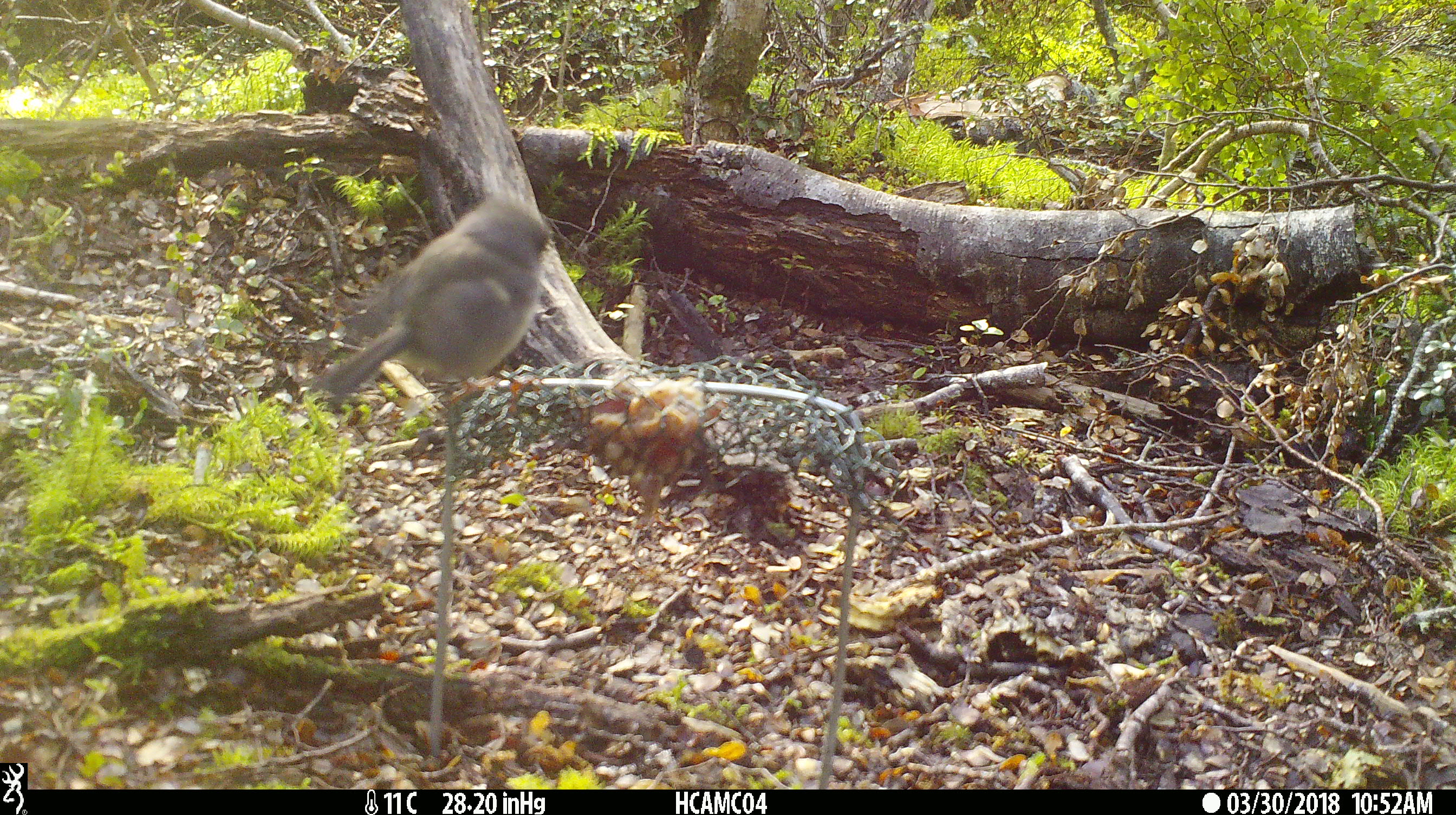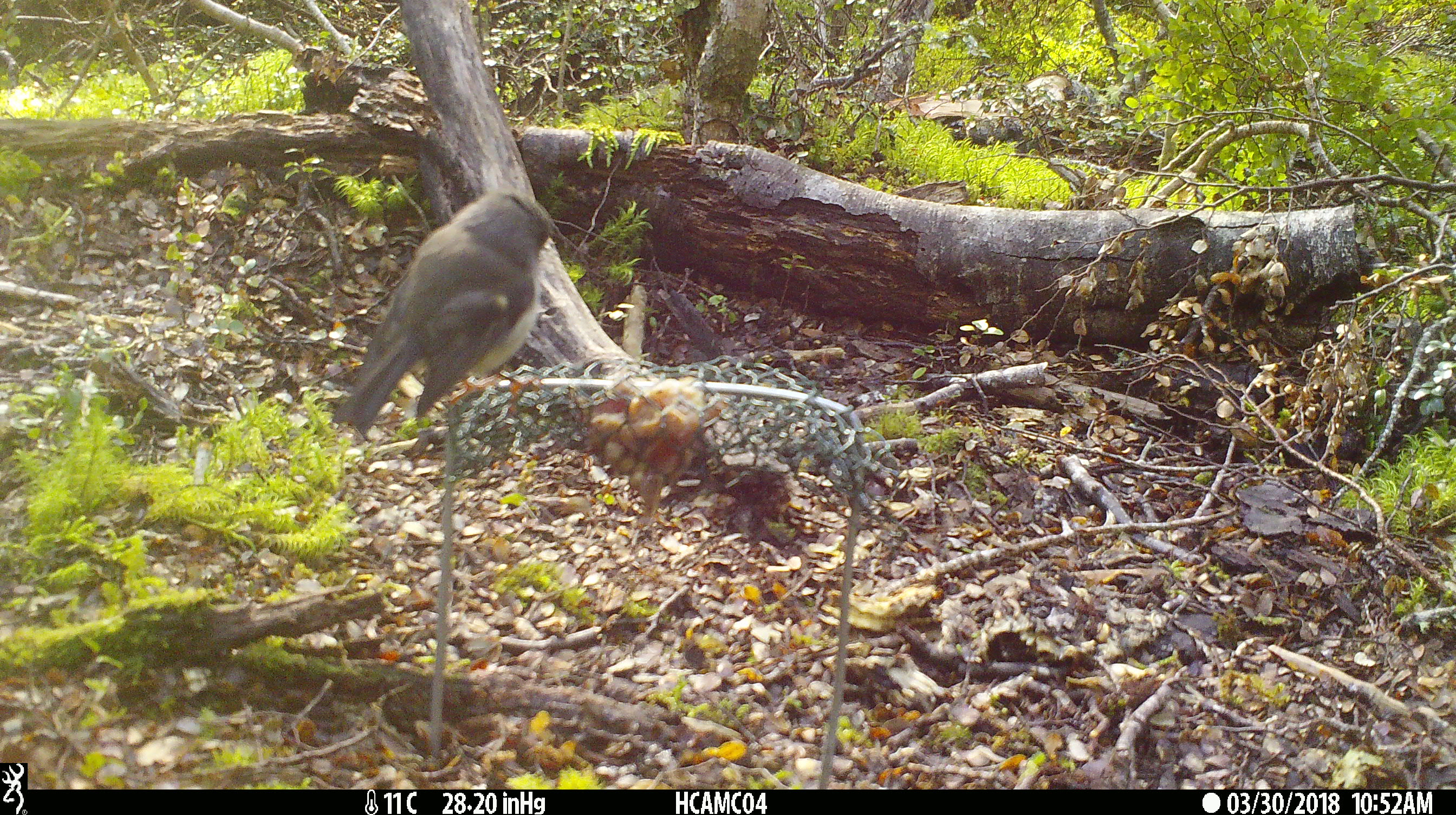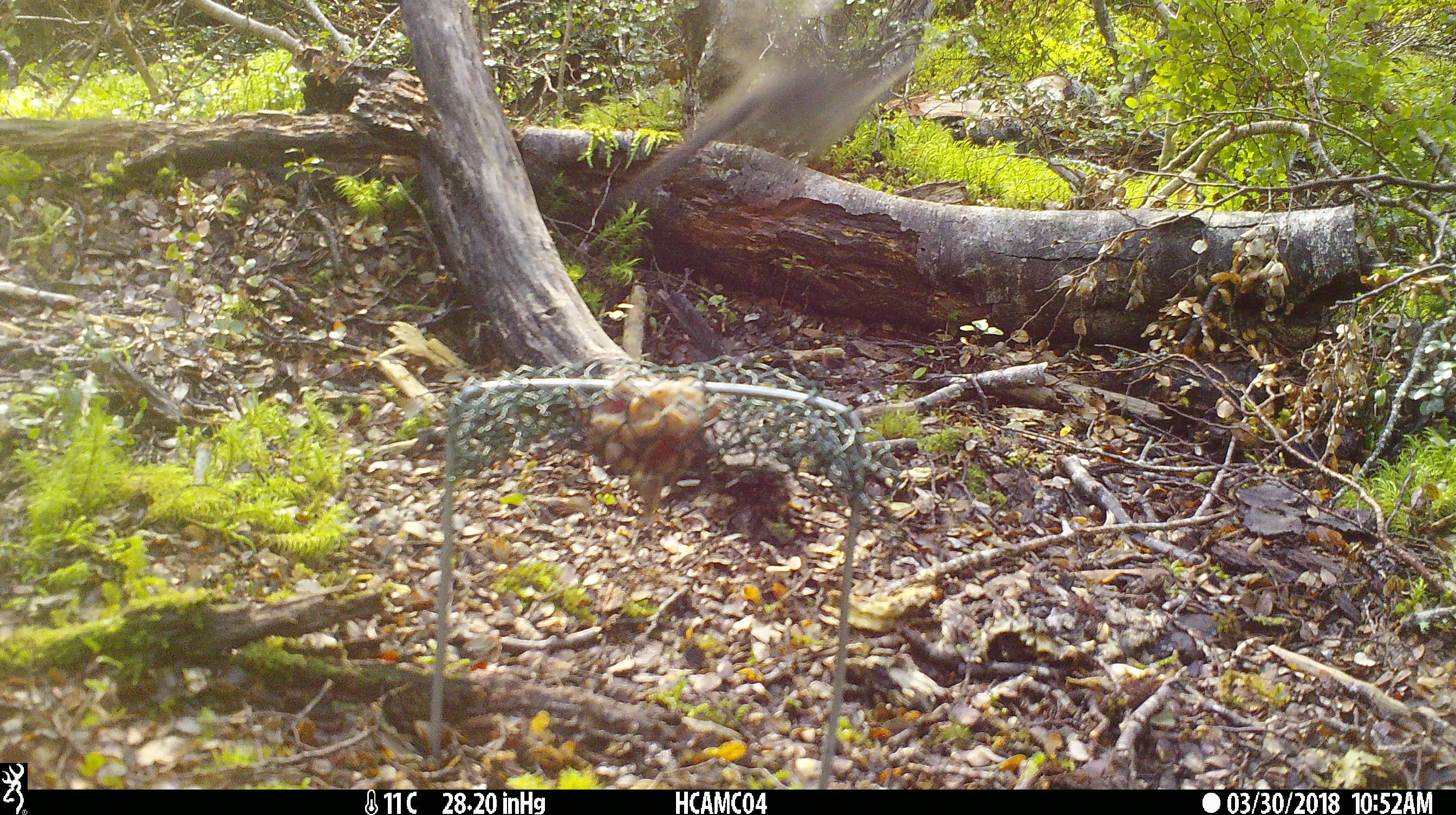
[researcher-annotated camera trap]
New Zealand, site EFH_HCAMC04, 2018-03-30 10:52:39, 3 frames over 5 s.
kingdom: Animalia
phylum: Chordata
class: Aves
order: Passeriformes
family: Petroicidae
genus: Petroica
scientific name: Petroica macrocephala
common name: tomtit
Tomtit (Petroica macrocephala).